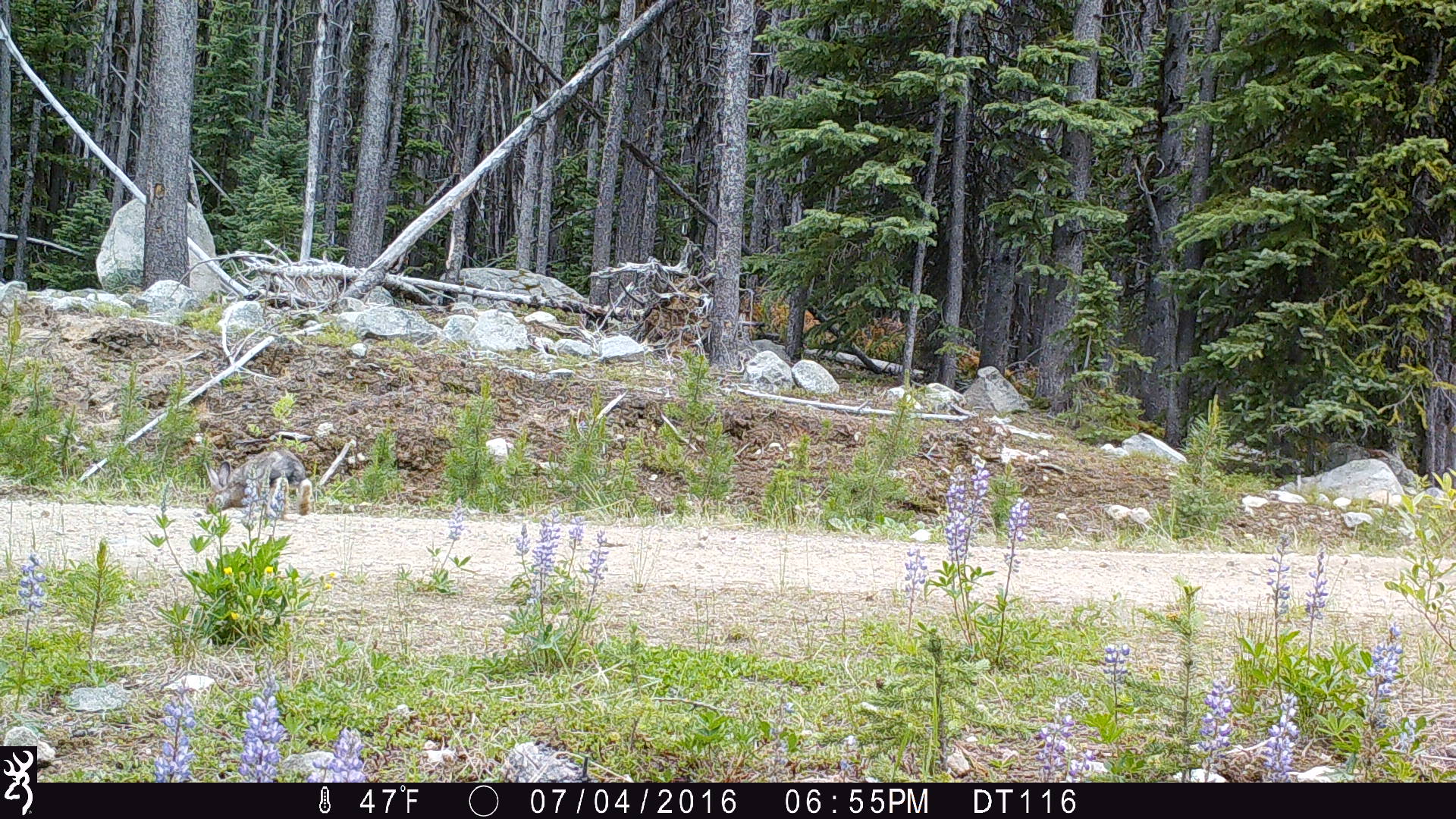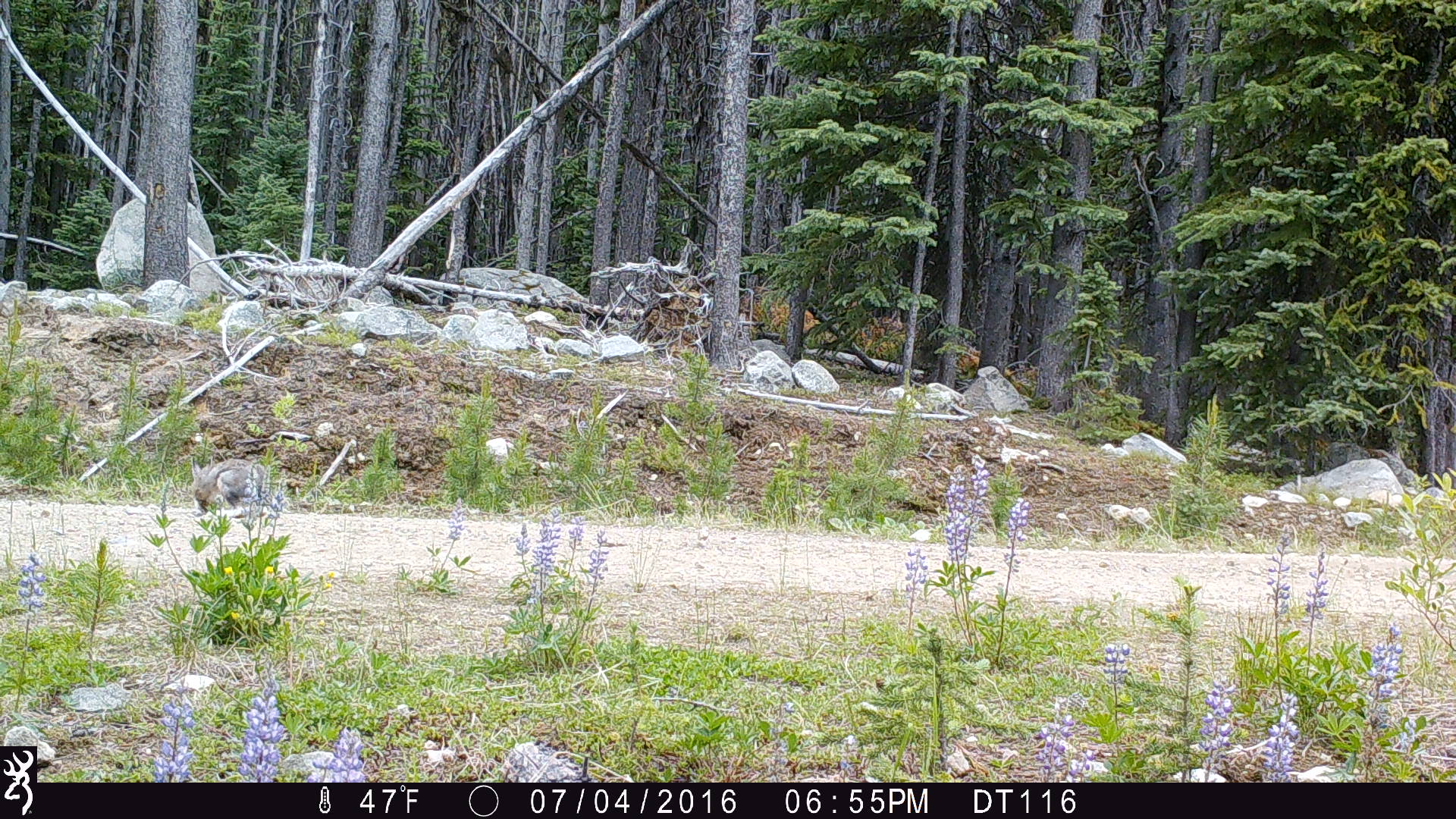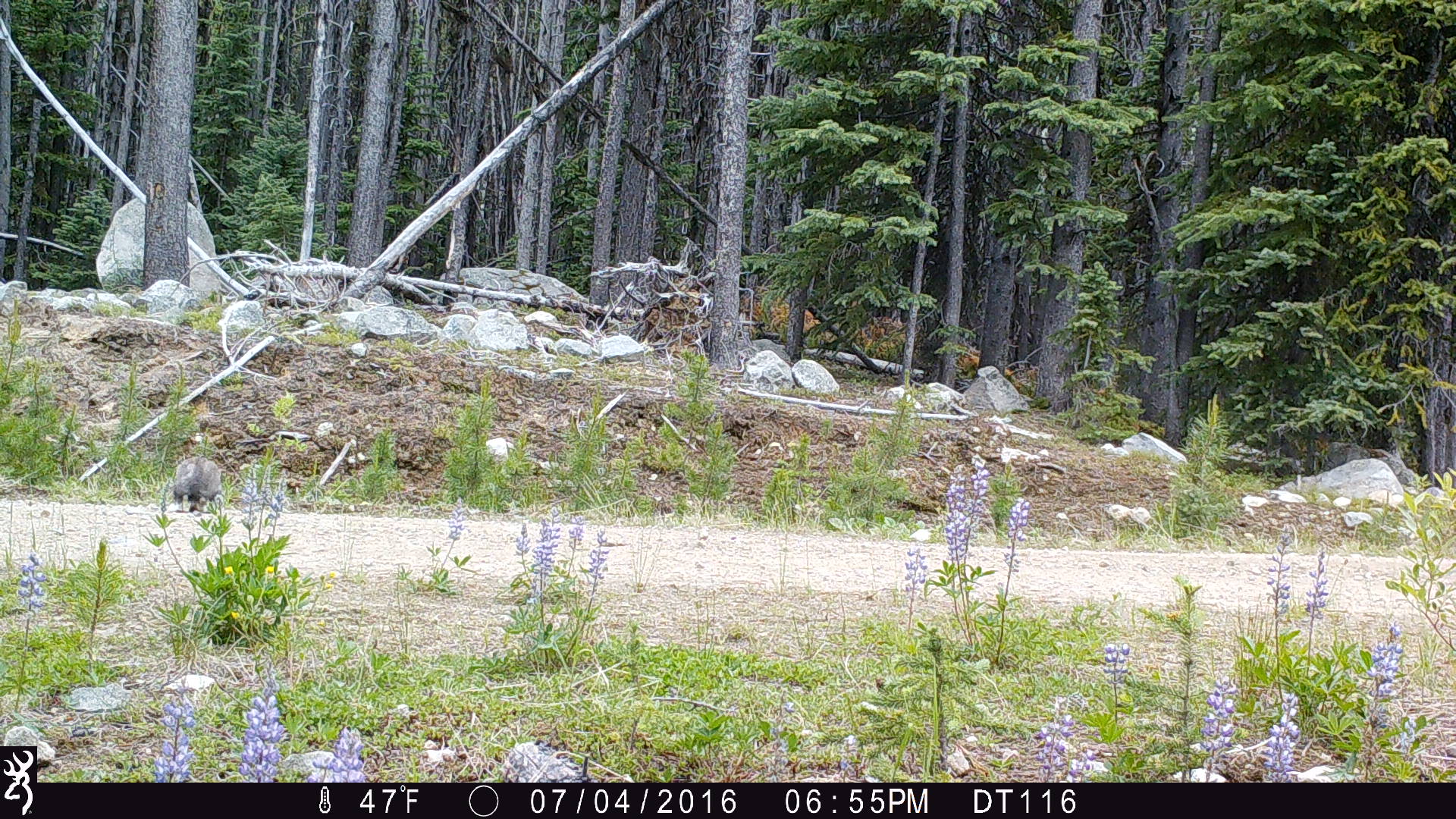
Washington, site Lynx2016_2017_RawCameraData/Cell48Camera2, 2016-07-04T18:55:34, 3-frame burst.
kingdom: Animalia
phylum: Chordata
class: Mammalia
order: Lagomorpha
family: Leporidae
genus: Lepus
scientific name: Lepus americanus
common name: snowshoe hare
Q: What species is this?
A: Lepus americanus (snowshoe hare).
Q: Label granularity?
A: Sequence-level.